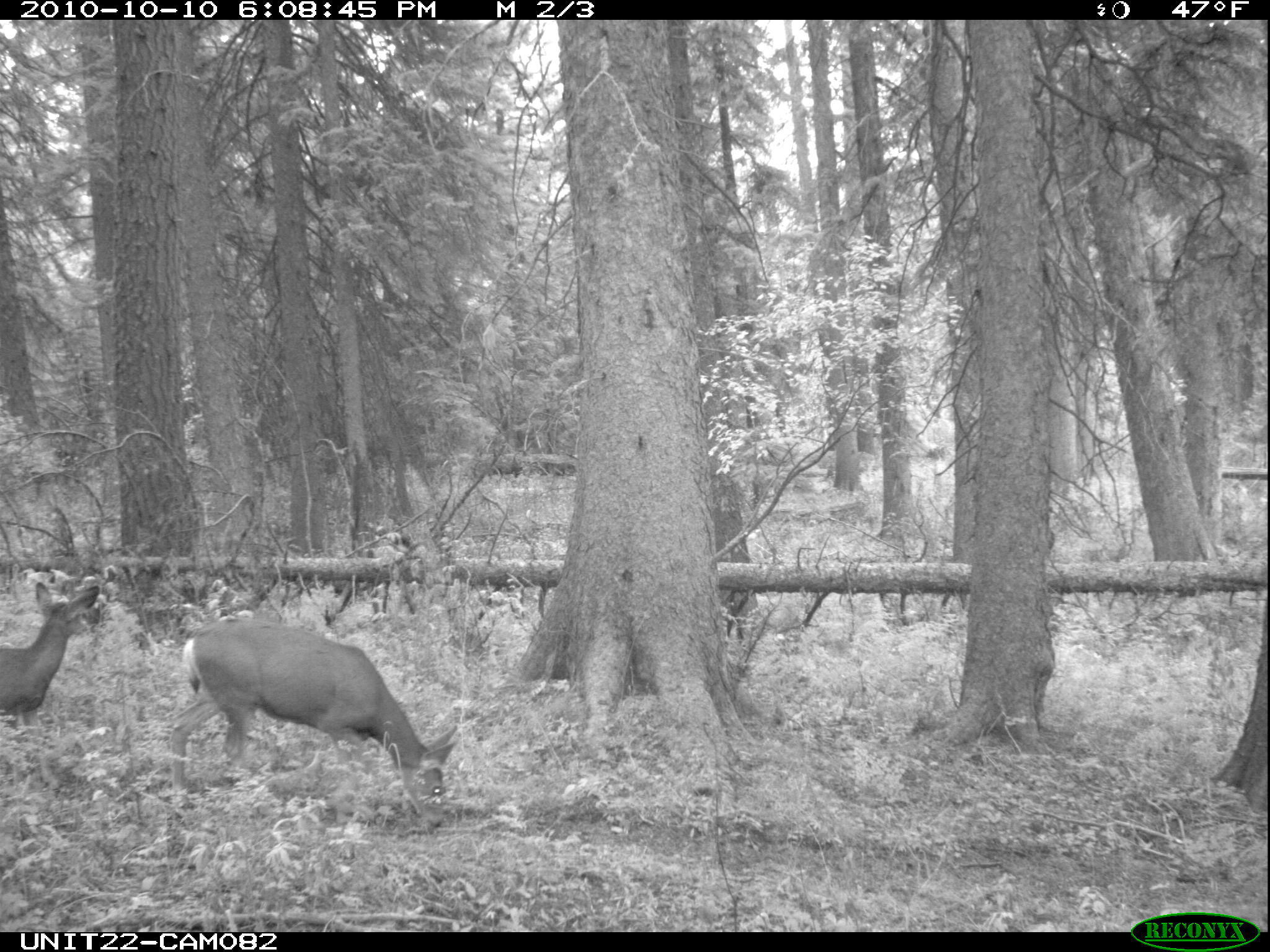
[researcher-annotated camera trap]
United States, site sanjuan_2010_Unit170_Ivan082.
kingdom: Animalia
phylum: Chordata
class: Mammalia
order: Artiodactyla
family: Cervidae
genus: Odocoileus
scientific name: Odocoileus hemionus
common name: mule deer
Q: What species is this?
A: Odocoileus hemionus (mule deer).